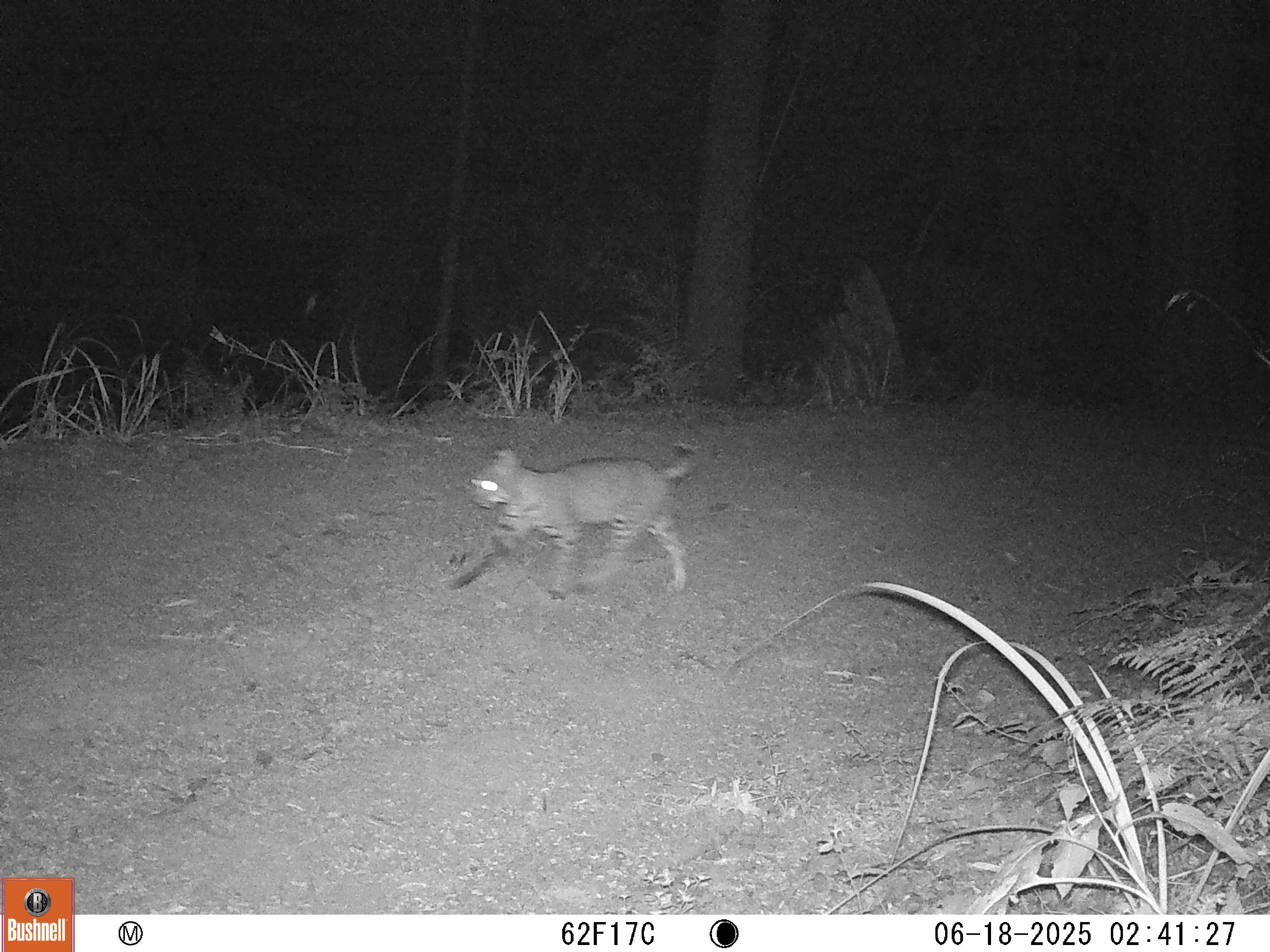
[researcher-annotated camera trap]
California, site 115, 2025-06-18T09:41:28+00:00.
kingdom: Animalia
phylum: Chordata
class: Mammalia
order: Carnivora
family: Felidae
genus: Lynx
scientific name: Lynx rufus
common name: bobcat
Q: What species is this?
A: Bobcat (Lynx rufus).